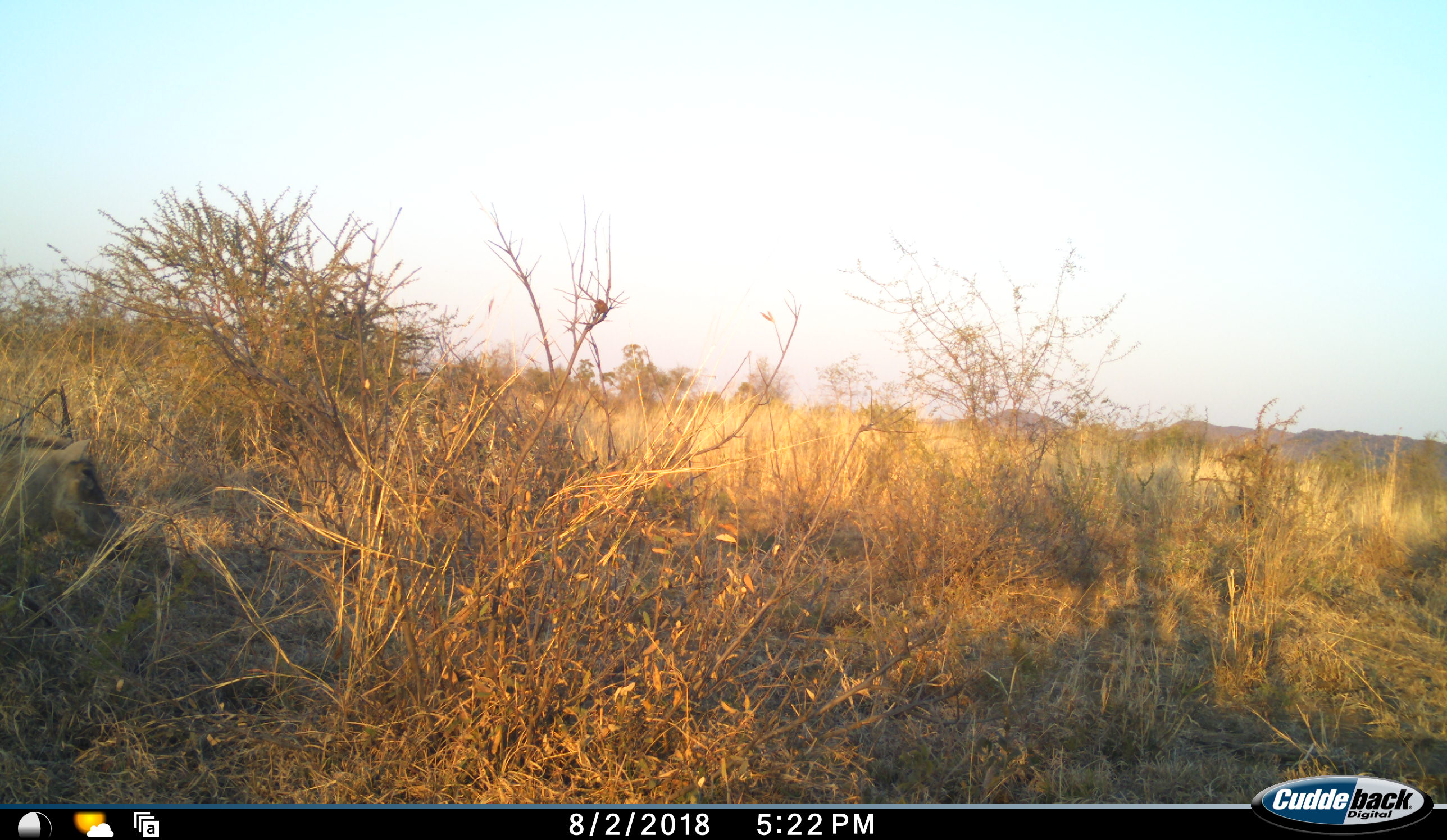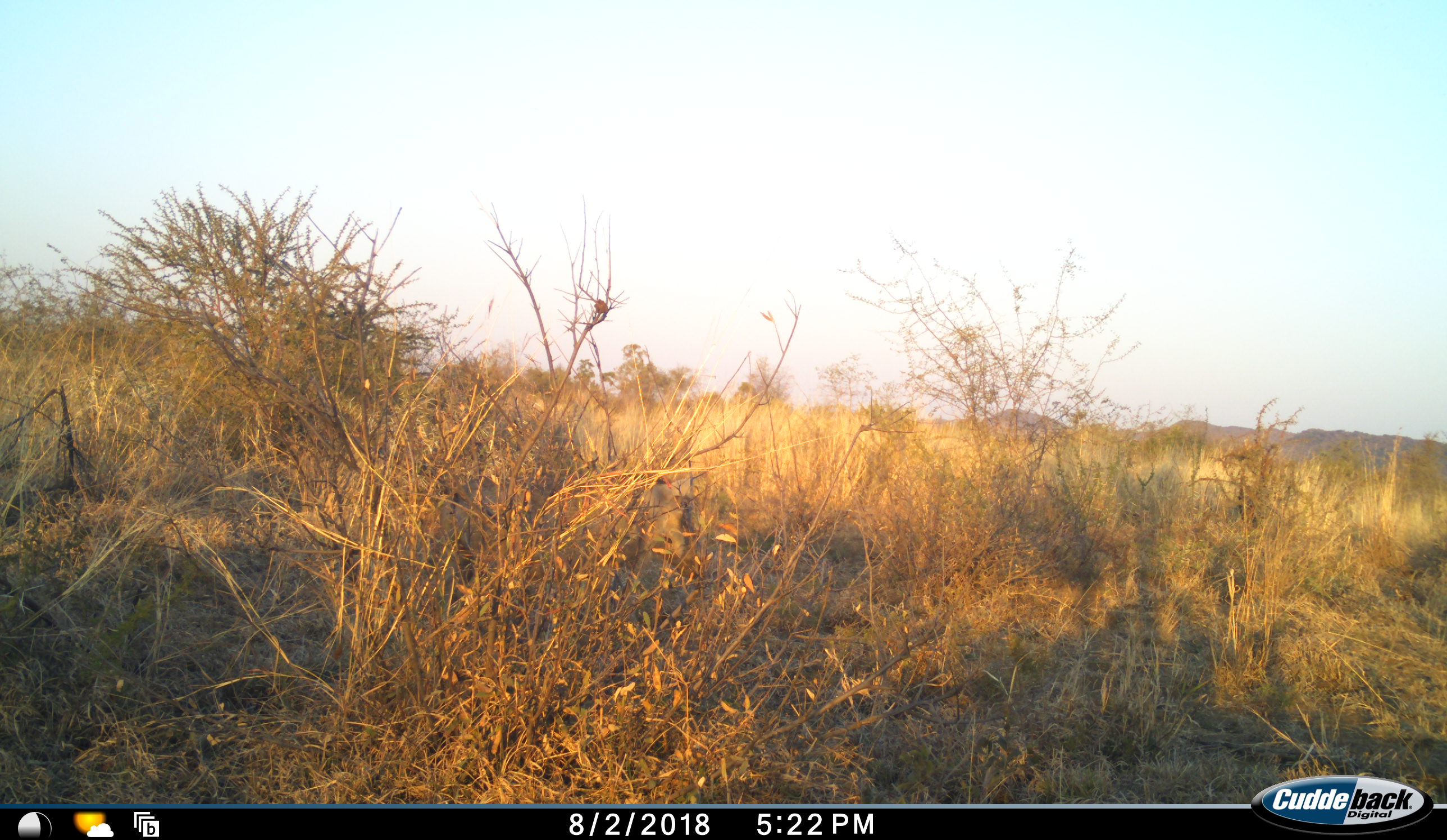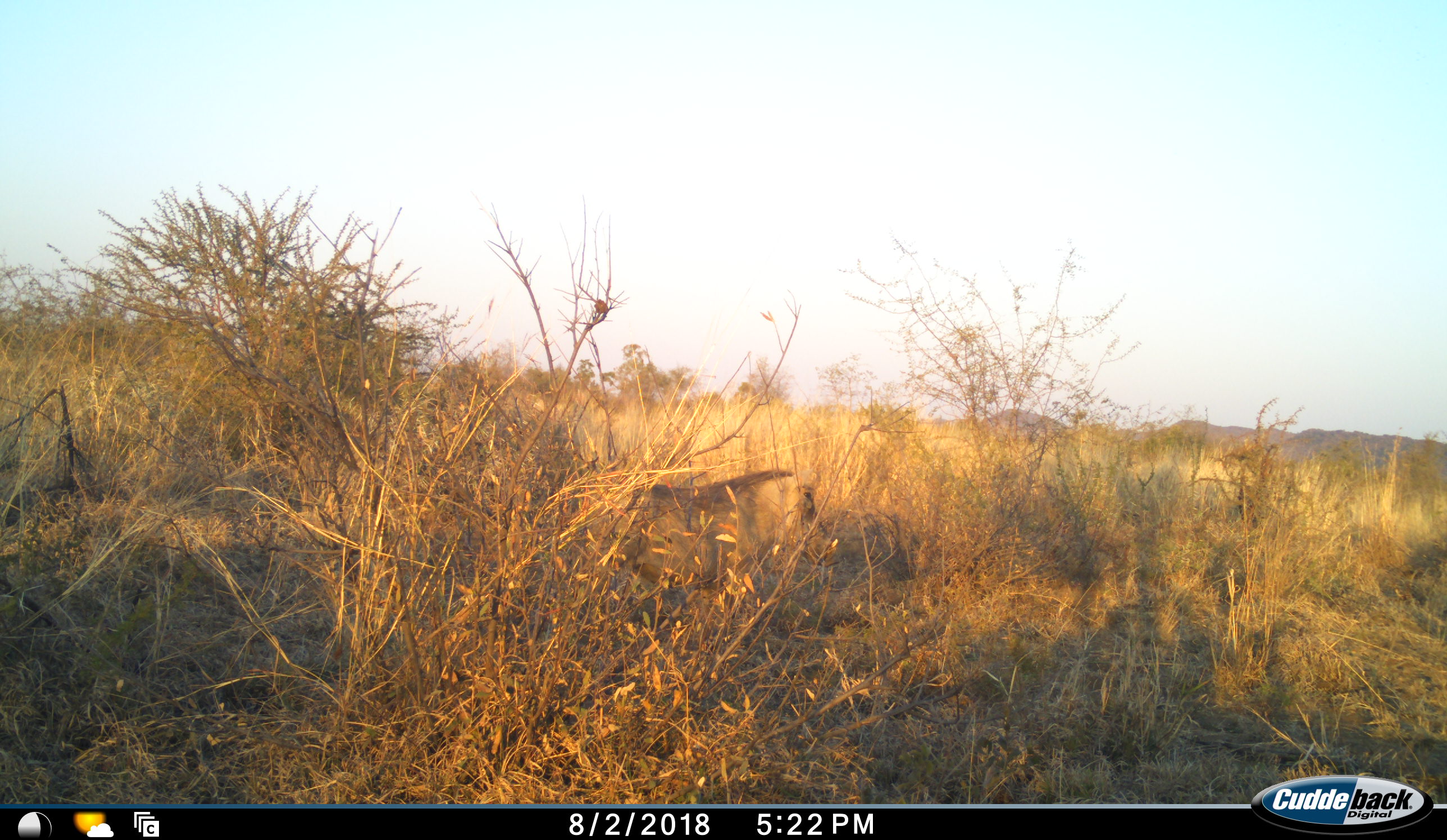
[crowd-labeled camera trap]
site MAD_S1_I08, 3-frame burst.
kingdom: Animalia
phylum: Chordata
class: Mammalia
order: Artiodactyla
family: Suidae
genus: Phacochoerus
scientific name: Phacochoerus africanus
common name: warthog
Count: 1.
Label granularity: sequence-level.